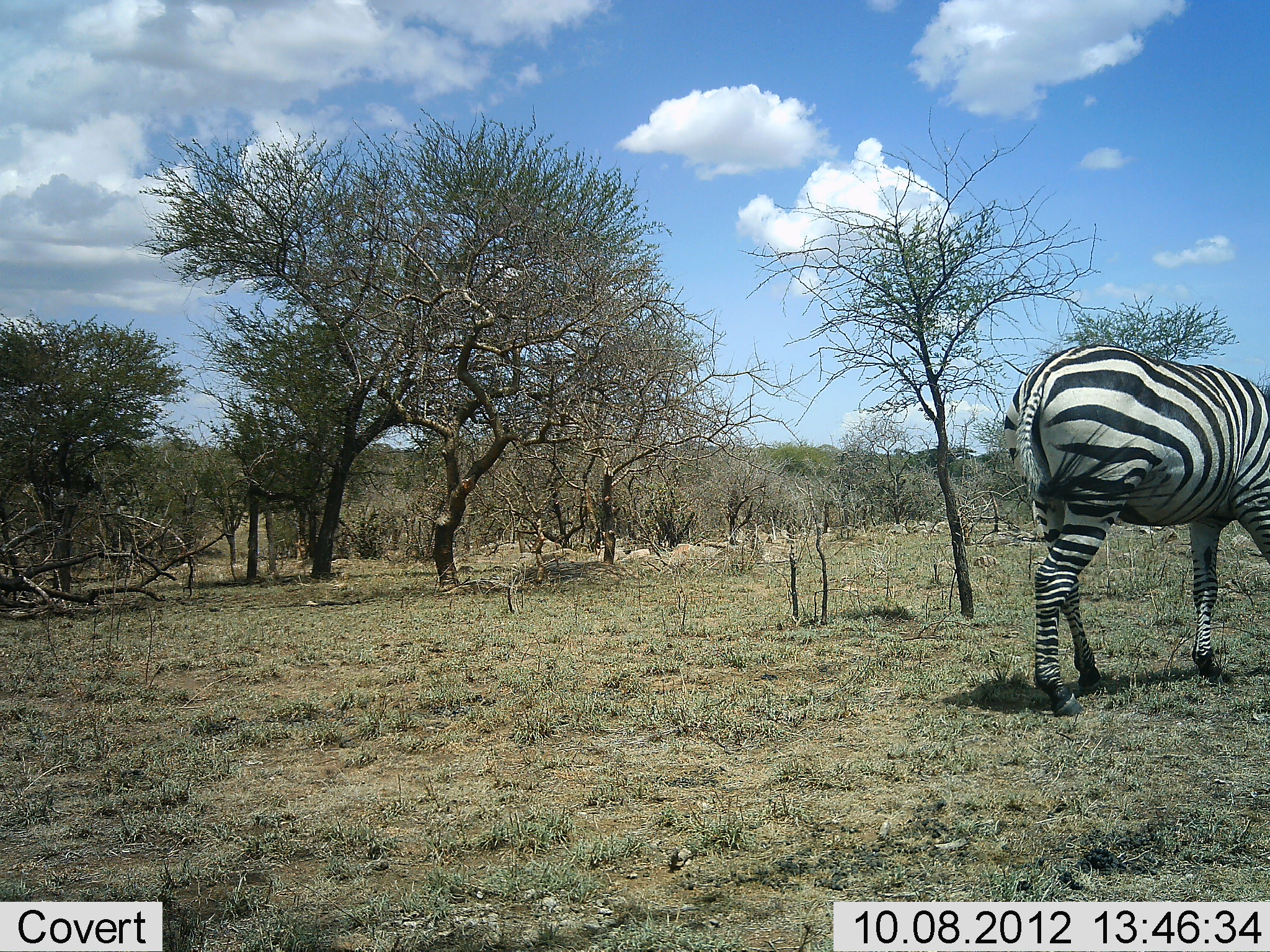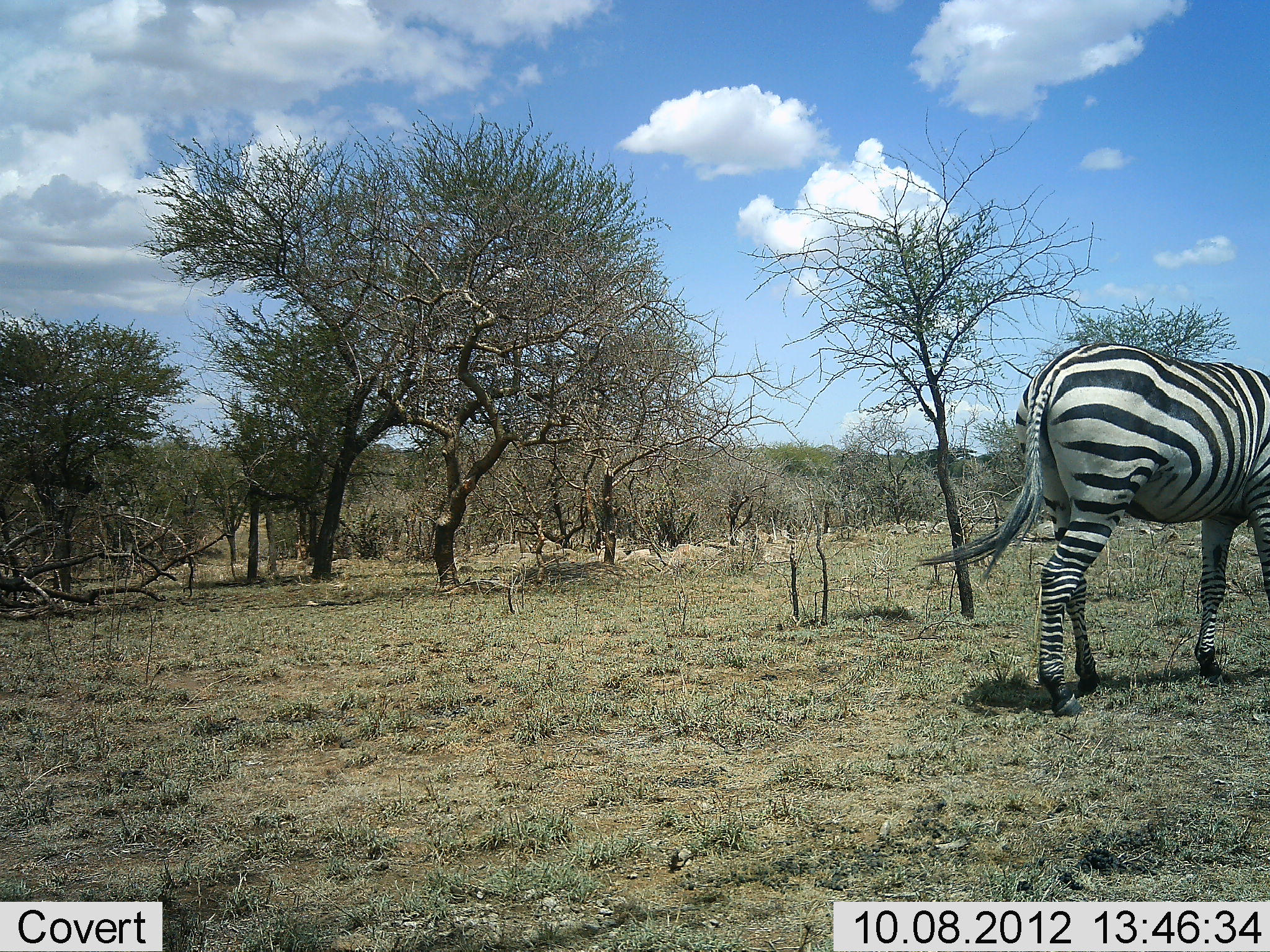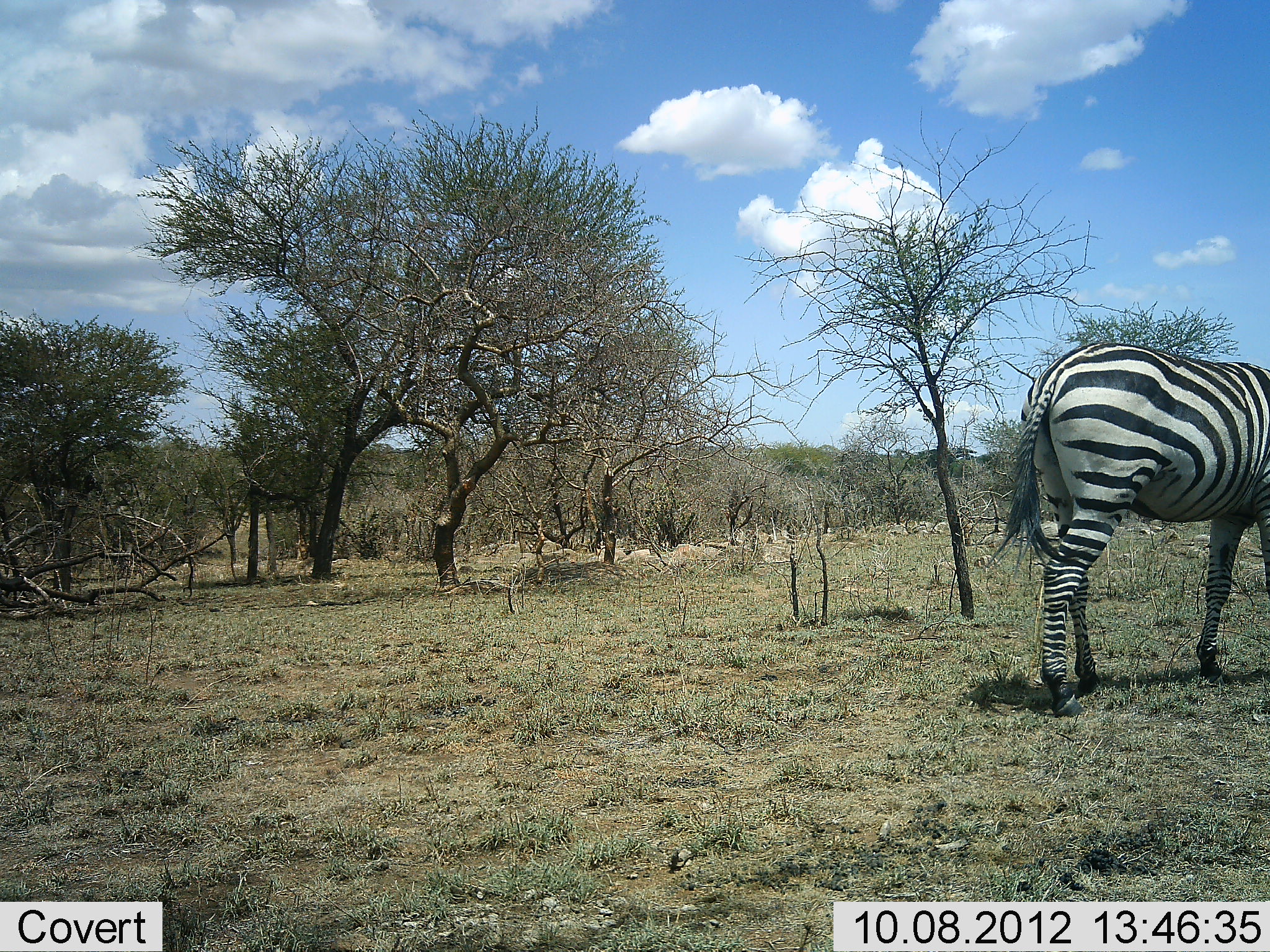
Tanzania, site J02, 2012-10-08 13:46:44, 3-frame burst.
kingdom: Animalia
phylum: Chordata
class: Mammalia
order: Perissodactyla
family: Equidae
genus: Equus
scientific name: Equus quagga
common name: plains zebra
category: zebra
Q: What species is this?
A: Zebra (plains zebra) (Equus quagga).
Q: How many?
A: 1.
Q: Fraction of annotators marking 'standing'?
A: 90%.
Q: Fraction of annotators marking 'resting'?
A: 0%.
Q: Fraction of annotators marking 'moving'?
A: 0%.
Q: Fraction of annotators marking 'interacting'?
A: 0%.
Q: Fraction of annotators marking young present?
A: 0%.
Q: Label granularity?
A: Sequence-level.